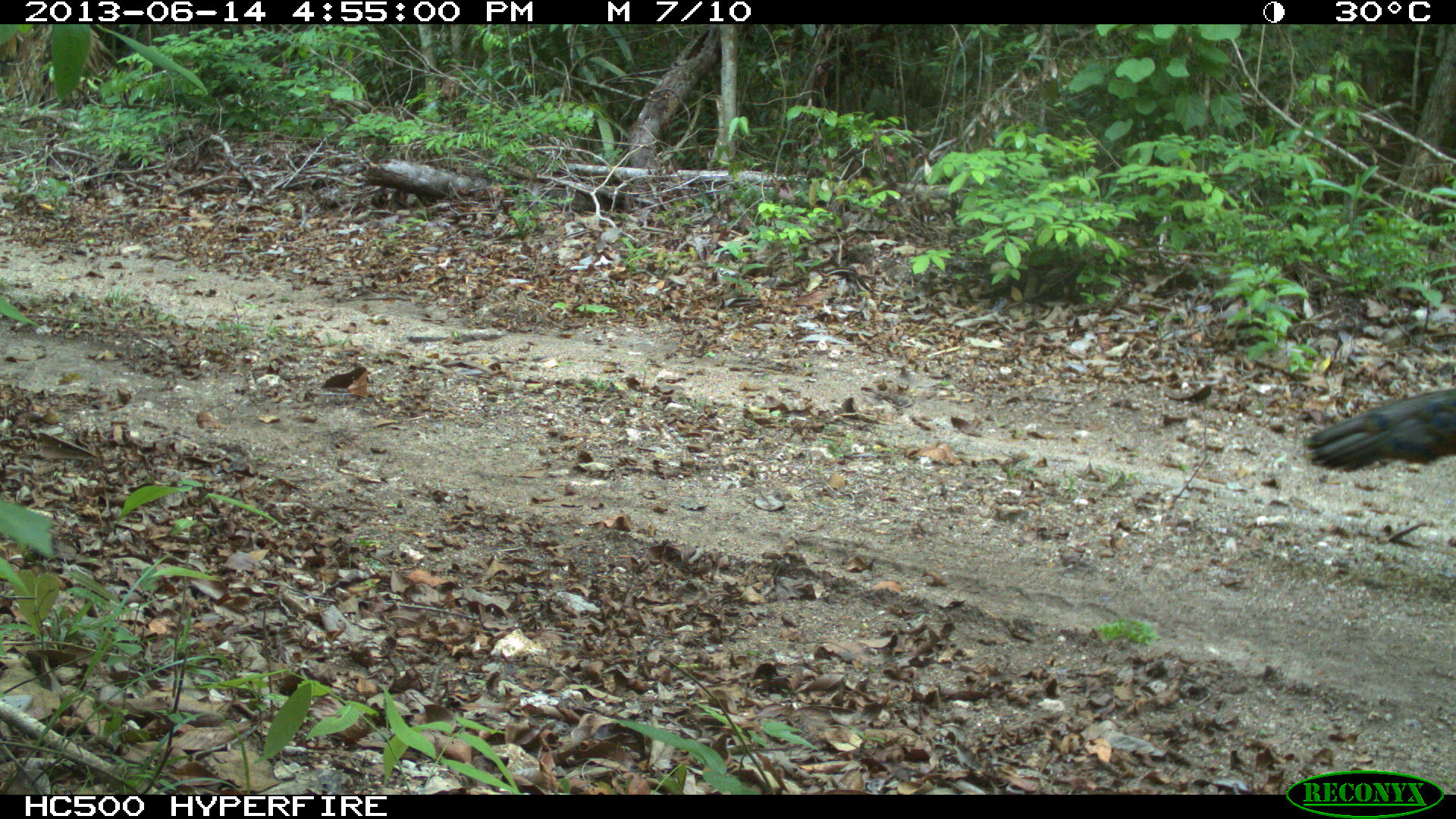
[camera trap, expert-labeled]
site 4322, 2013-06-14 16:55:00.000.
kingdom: Animalia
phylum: Chordata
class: Aves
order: Galliformes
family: Phasianidae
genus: Meleagris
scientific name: Meleagris ocellata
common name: ocellated turkey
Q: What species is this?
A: Meleagris ocellata (ocellated turkey).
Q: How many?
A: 1.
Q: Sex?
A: Male.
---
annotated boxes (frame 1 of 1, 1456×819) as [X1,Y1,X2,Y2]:
meleagris ocellata: [1299,386,1456,474]